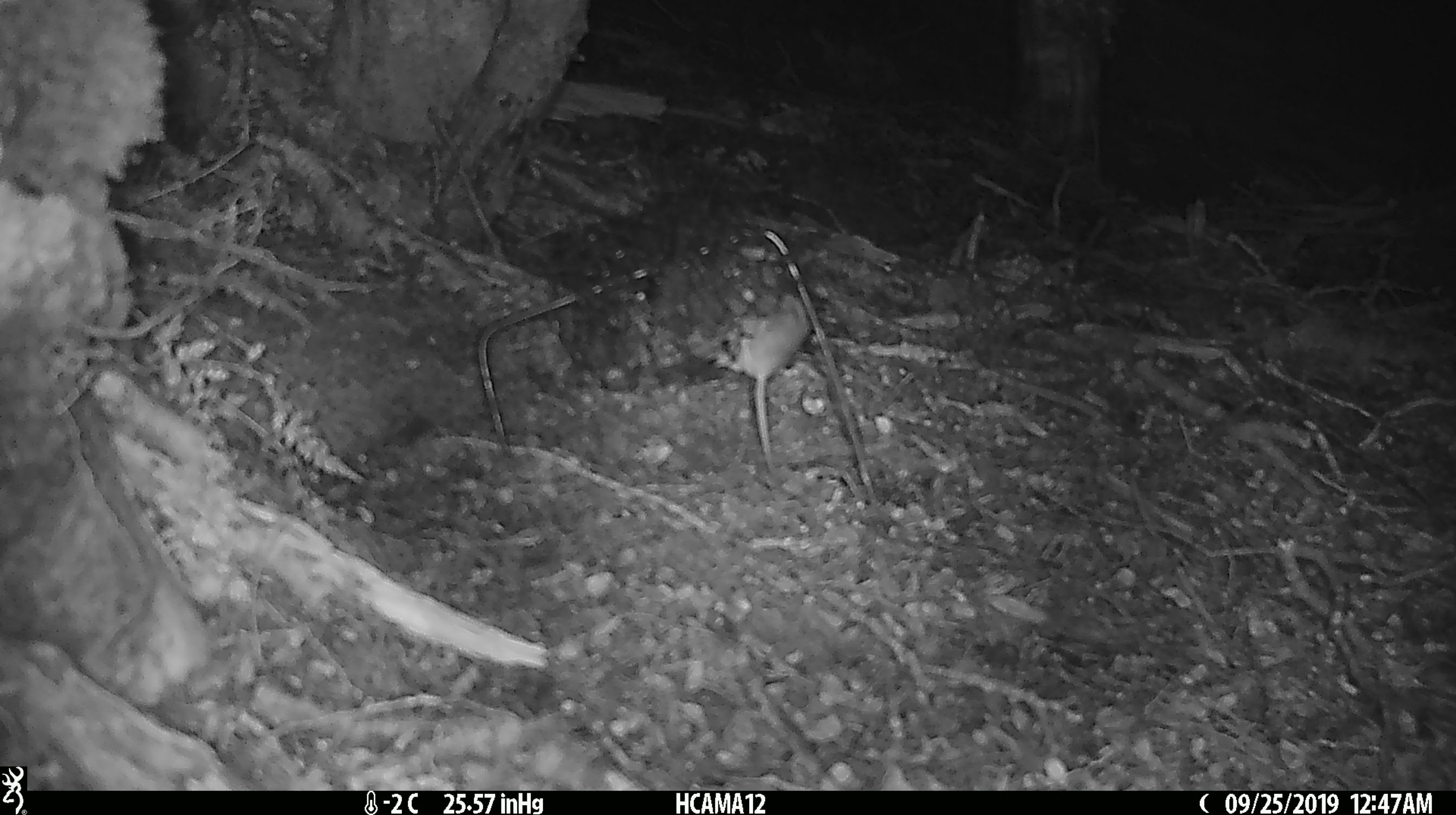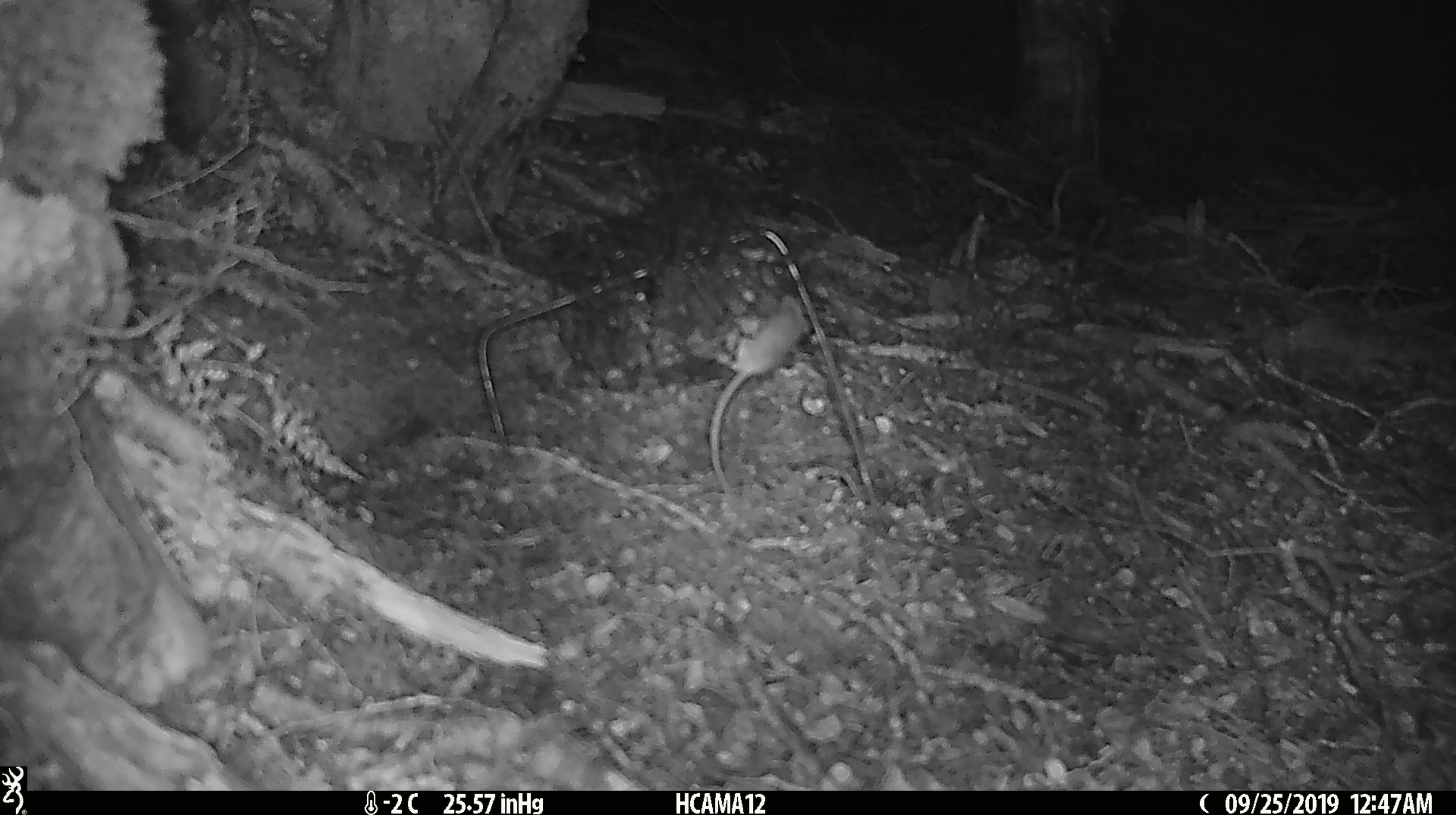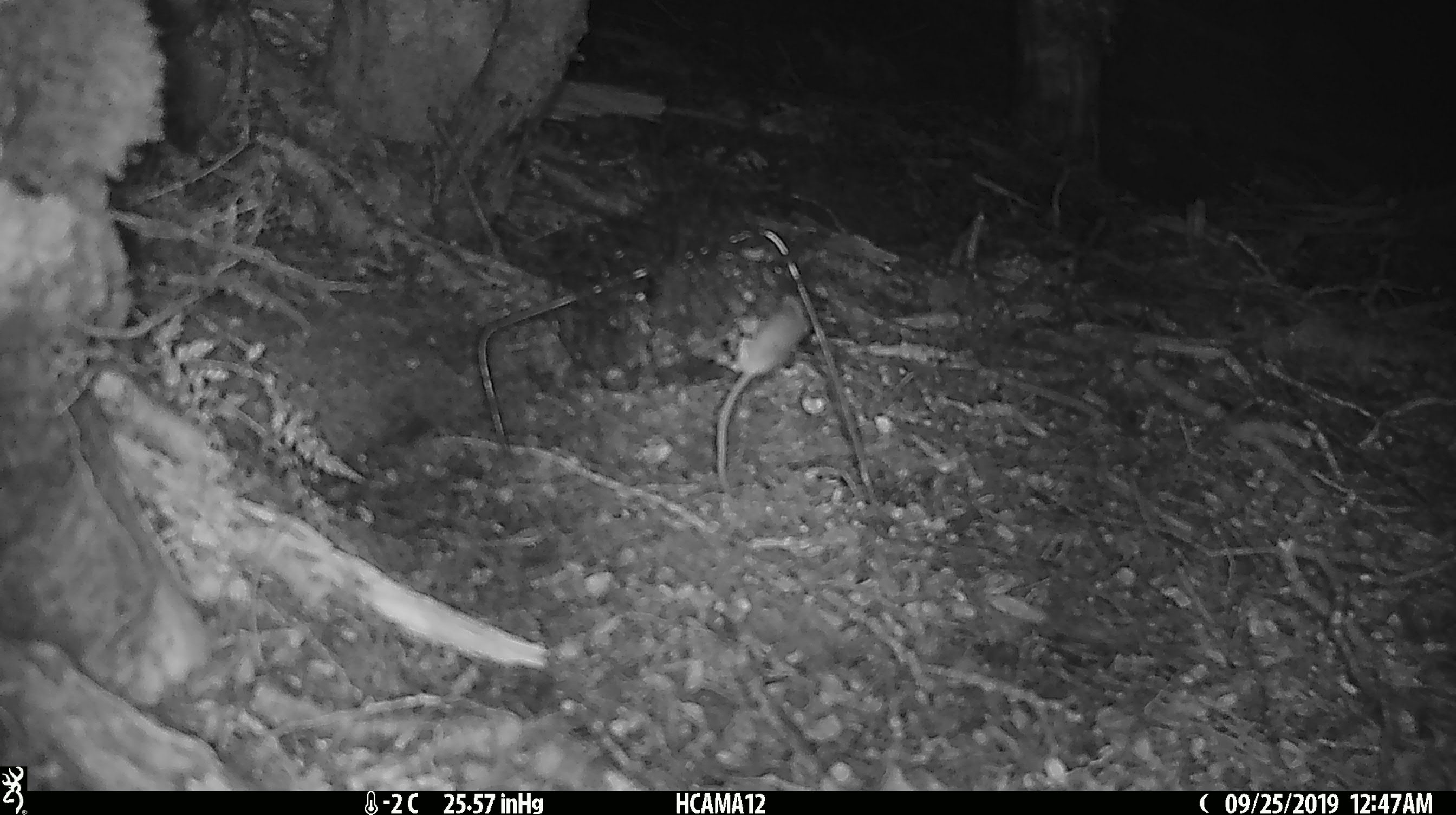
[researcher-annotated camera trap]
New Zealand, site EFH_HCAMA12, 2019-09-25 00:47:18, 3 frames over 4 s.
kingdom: Animalia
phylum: Chordata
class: Mammalia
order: Rodentia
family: Muridae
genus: Mus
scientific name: Mus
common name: mouse